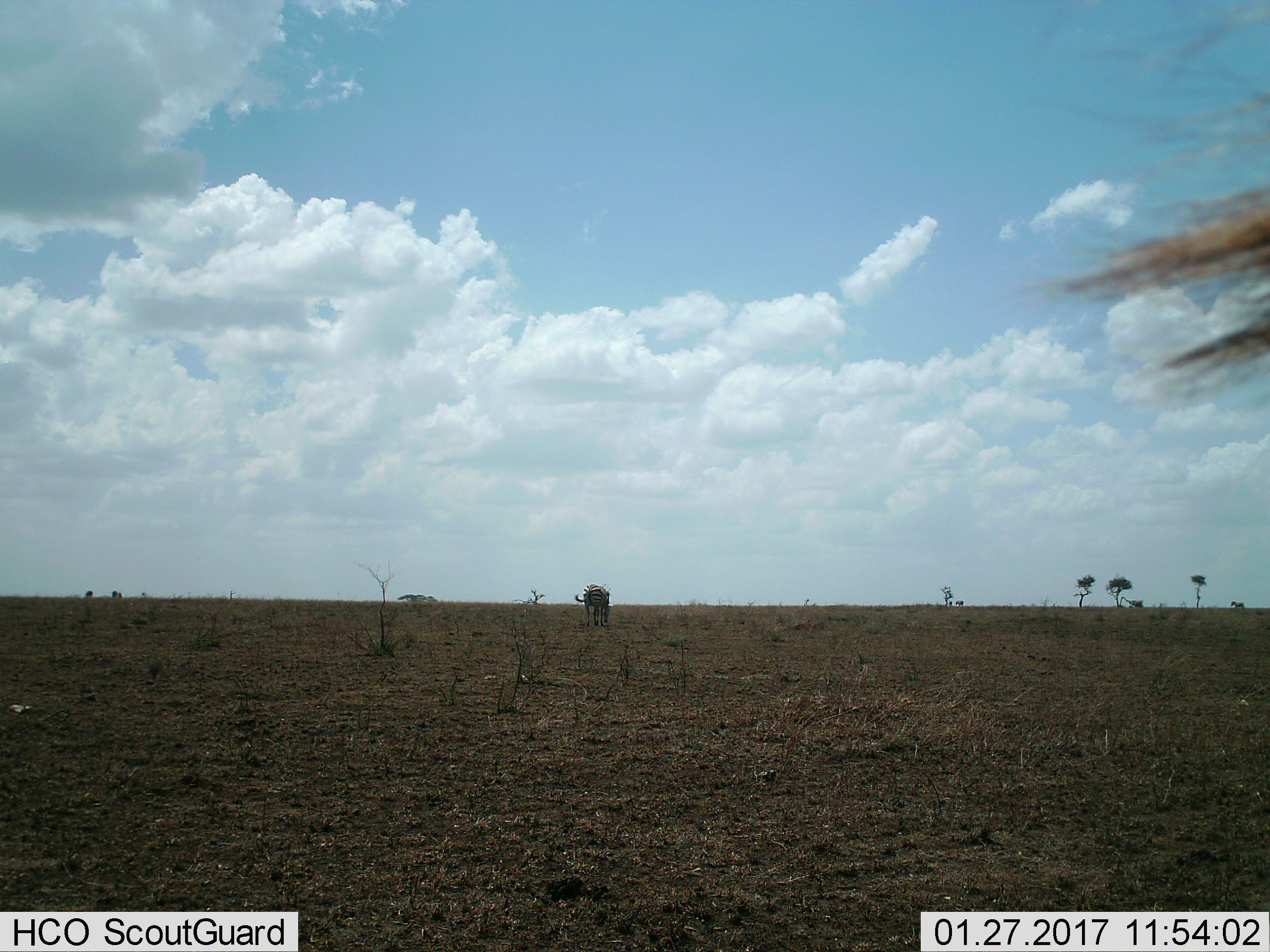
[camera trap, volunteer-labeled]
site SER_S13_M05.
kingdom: Animalia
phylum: Chordata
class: Mammalia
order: Perissodactyla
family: Equidae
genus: Equus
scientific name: Equus quagga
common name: plains zebra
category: zebraplains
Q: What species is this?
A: Zebraplains (plains zebra) (Equus quagga).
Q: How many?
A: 2.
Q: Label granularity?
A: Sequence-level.